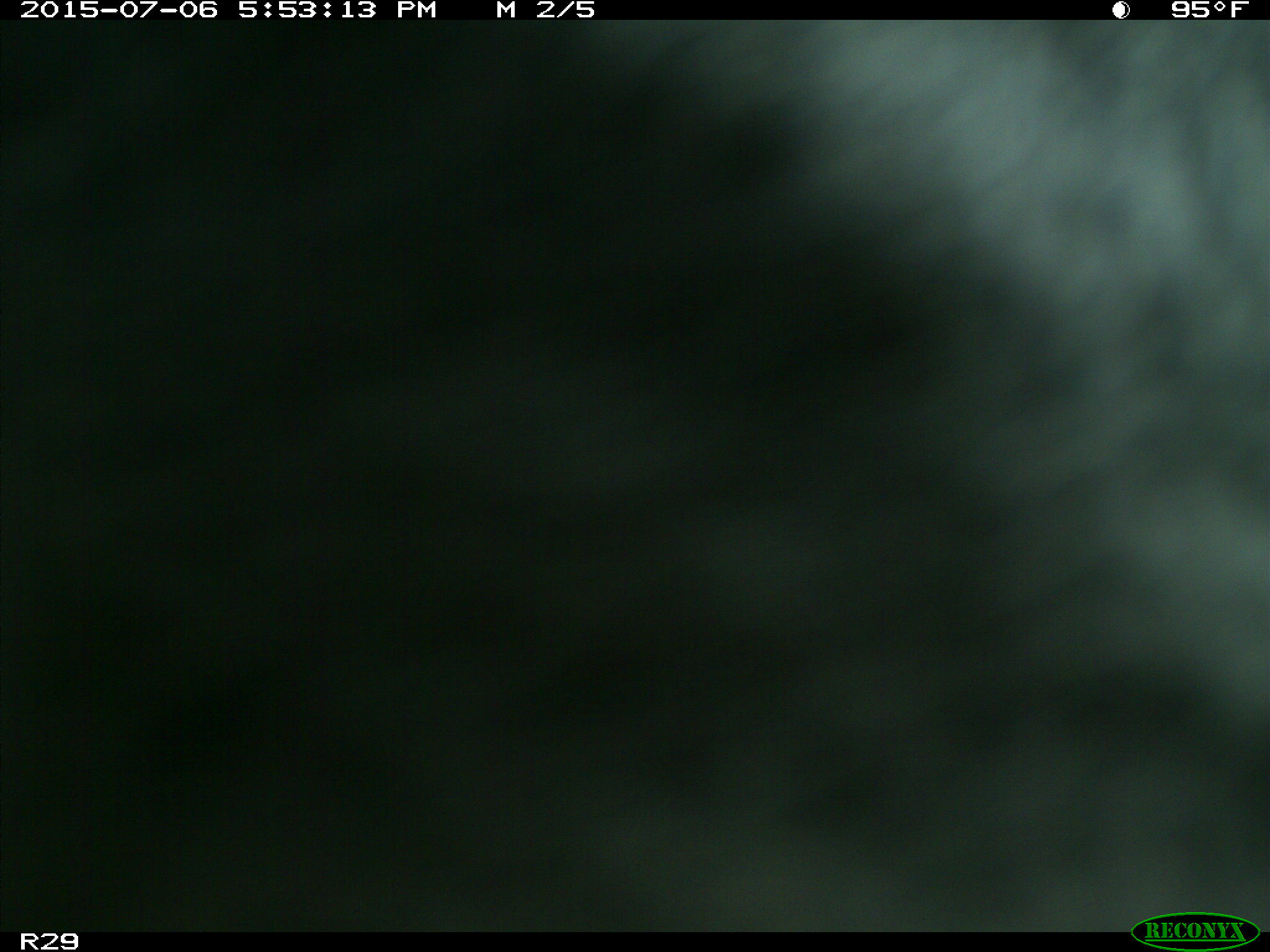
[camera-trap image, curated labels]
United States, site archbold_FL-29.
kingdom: Animalia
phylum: Chordata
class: Mammalia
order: Artiodactyla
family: Bovidae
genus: Bos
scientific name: Bos taurus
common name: domestic cow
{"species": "Bos taurus (domestic cow)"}